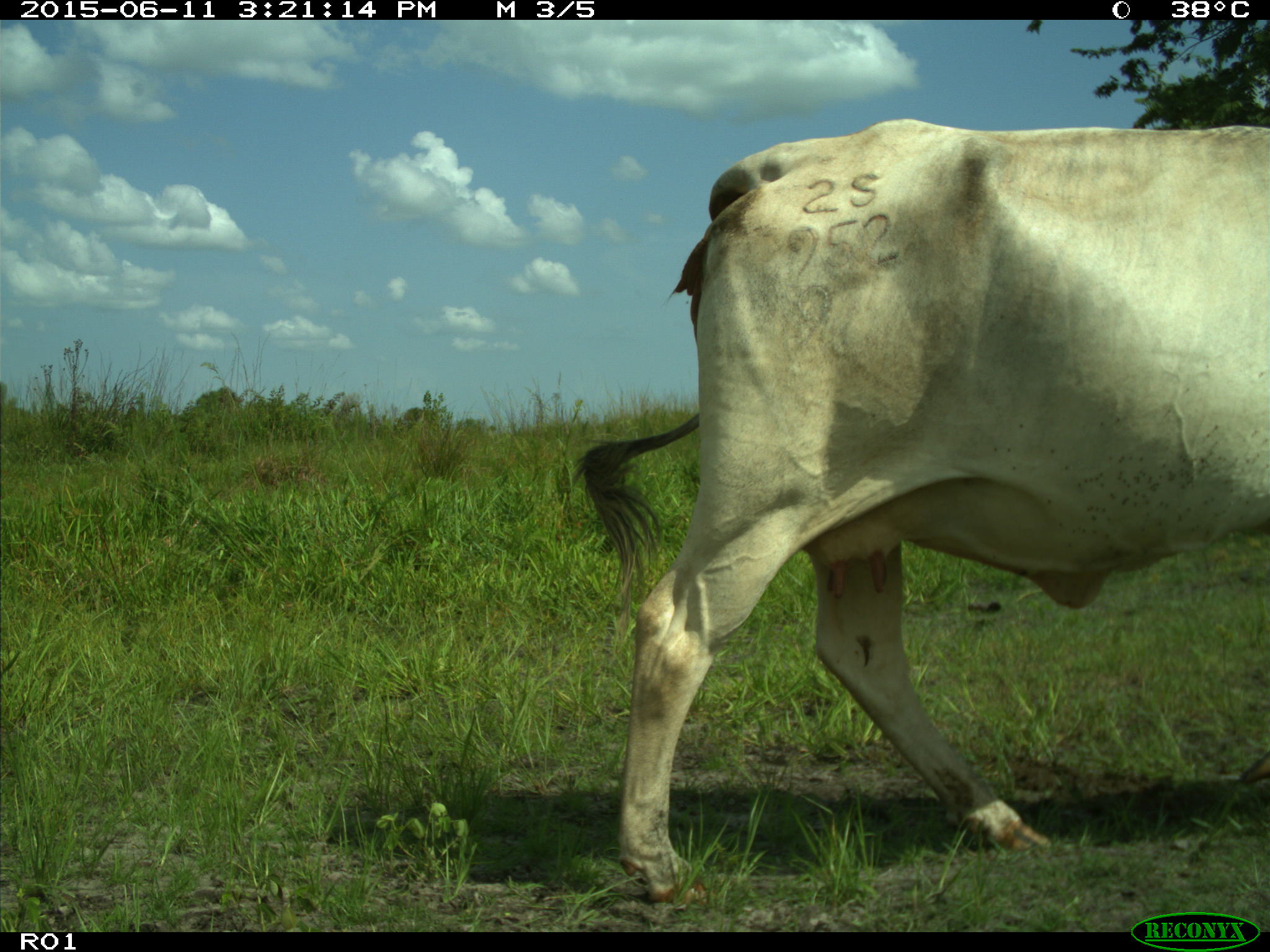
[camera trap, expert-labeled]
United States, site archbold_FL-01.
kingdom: Animalia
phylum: Chordata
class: Mammalia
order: Artiodactyla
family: Bovidae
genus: Bos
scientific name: Bos taurus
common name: domestic cow